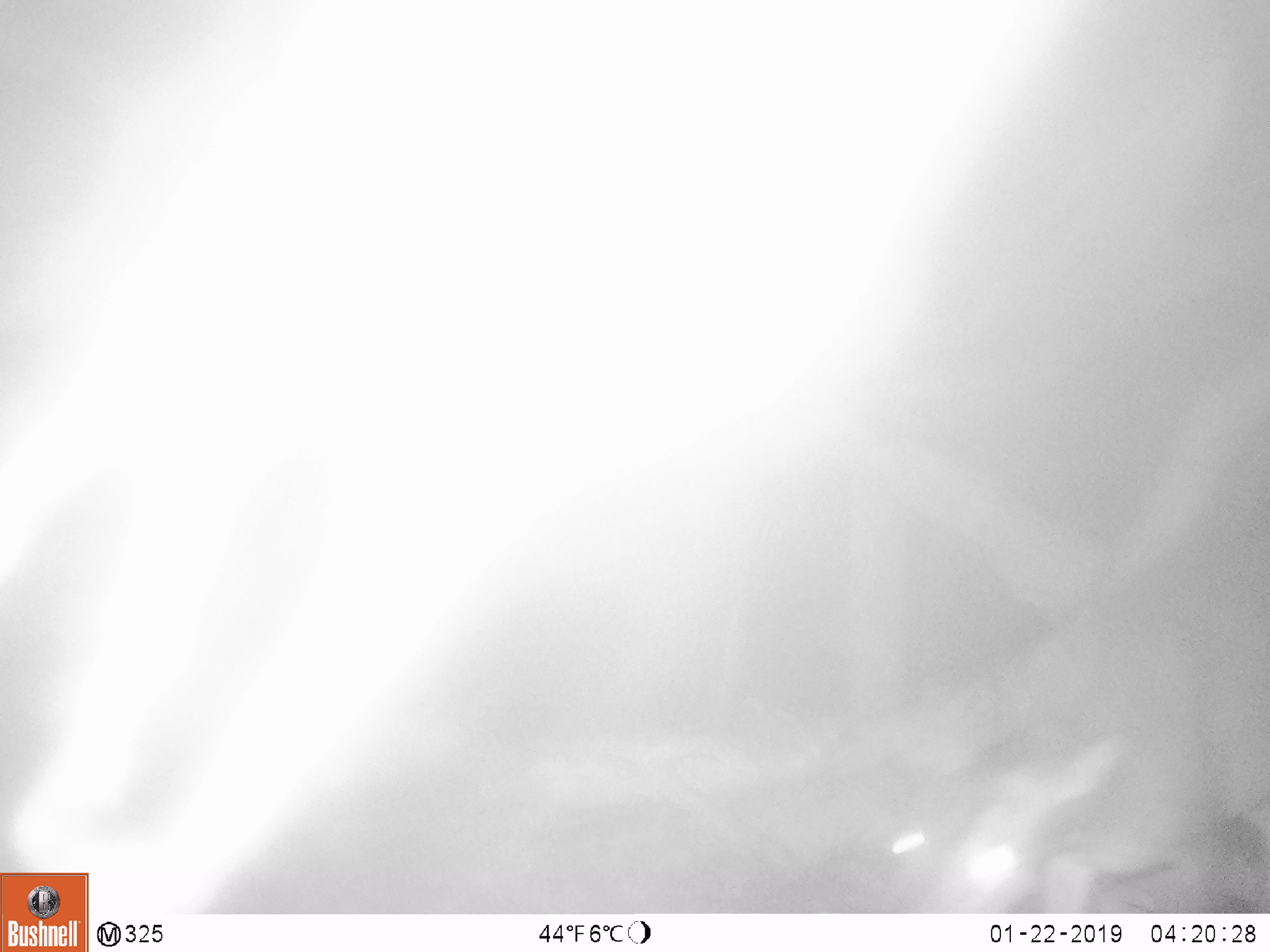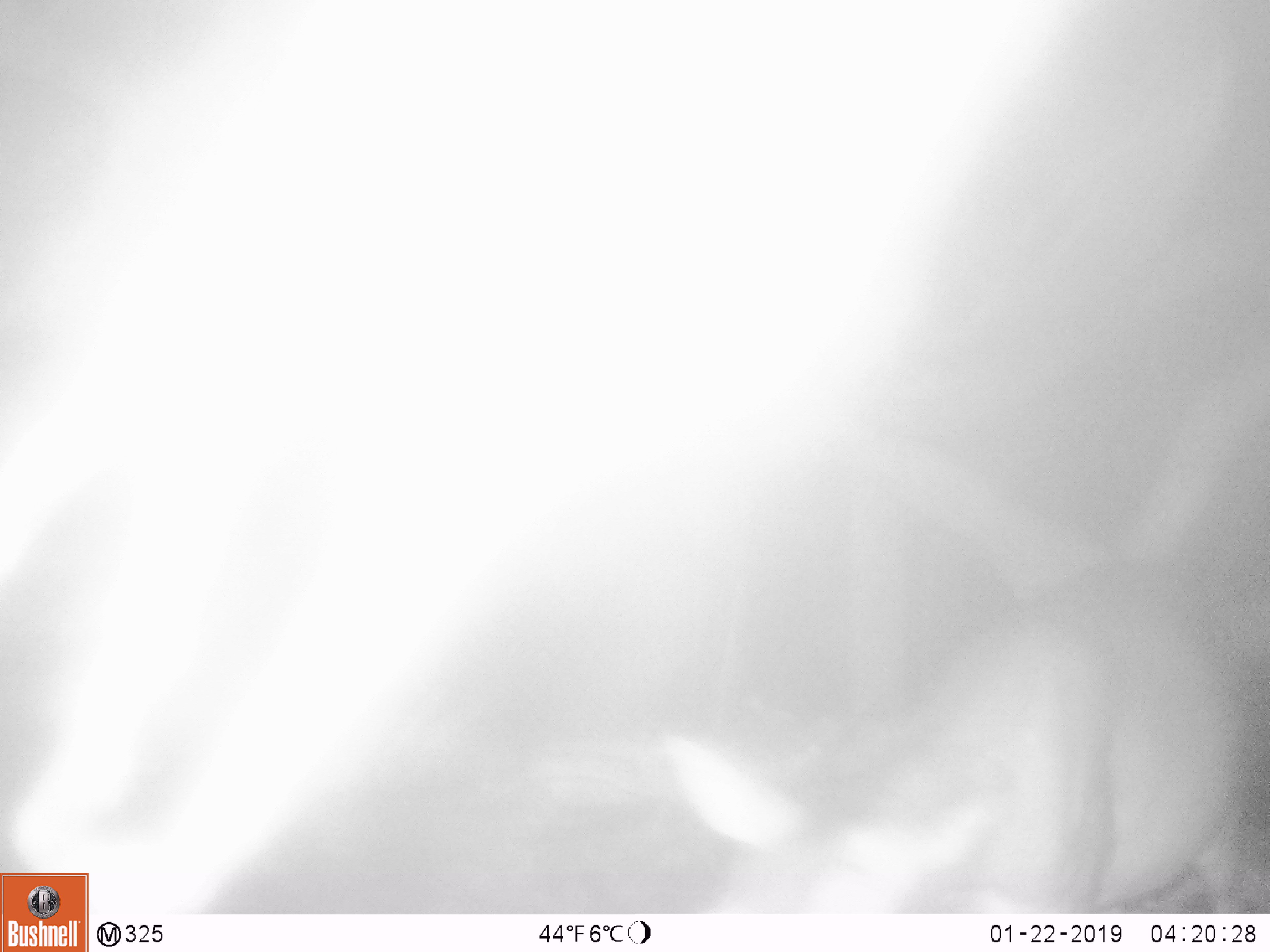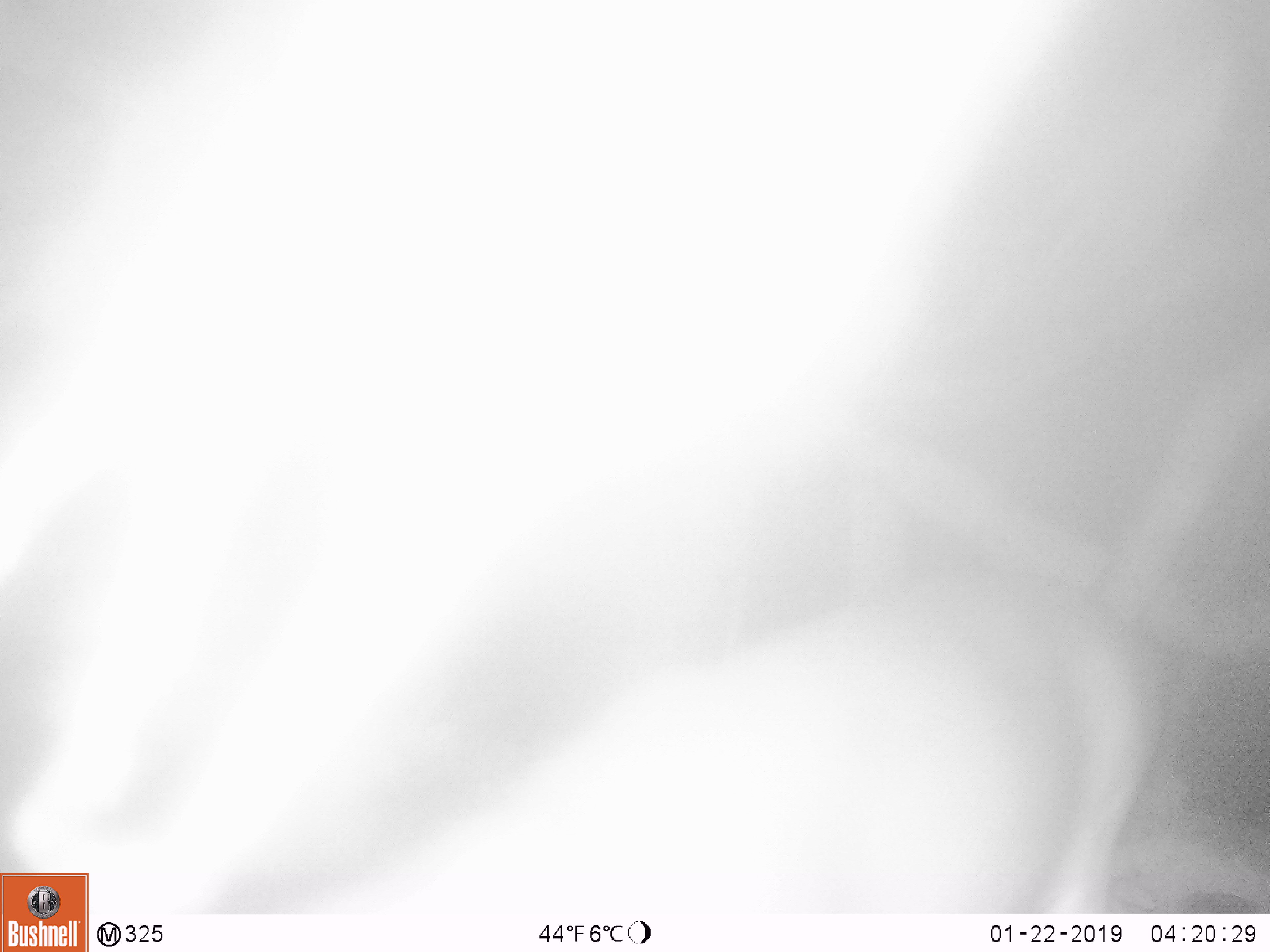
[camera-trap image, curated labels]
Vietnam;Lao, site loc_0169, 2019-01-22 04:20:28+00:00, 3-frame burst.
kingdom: Animalia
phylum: Chordata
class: Mammalia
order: Artiodactyla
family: Cervidae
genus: Muntiacus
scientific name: Muntiacus vuquangensis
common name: large-antlered muntjac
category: large antlered muntjac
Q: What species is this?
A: Large antlered muntjac (large-antlered muntjac) (Muntiacus vuquangensis).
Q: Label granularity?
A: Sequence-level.